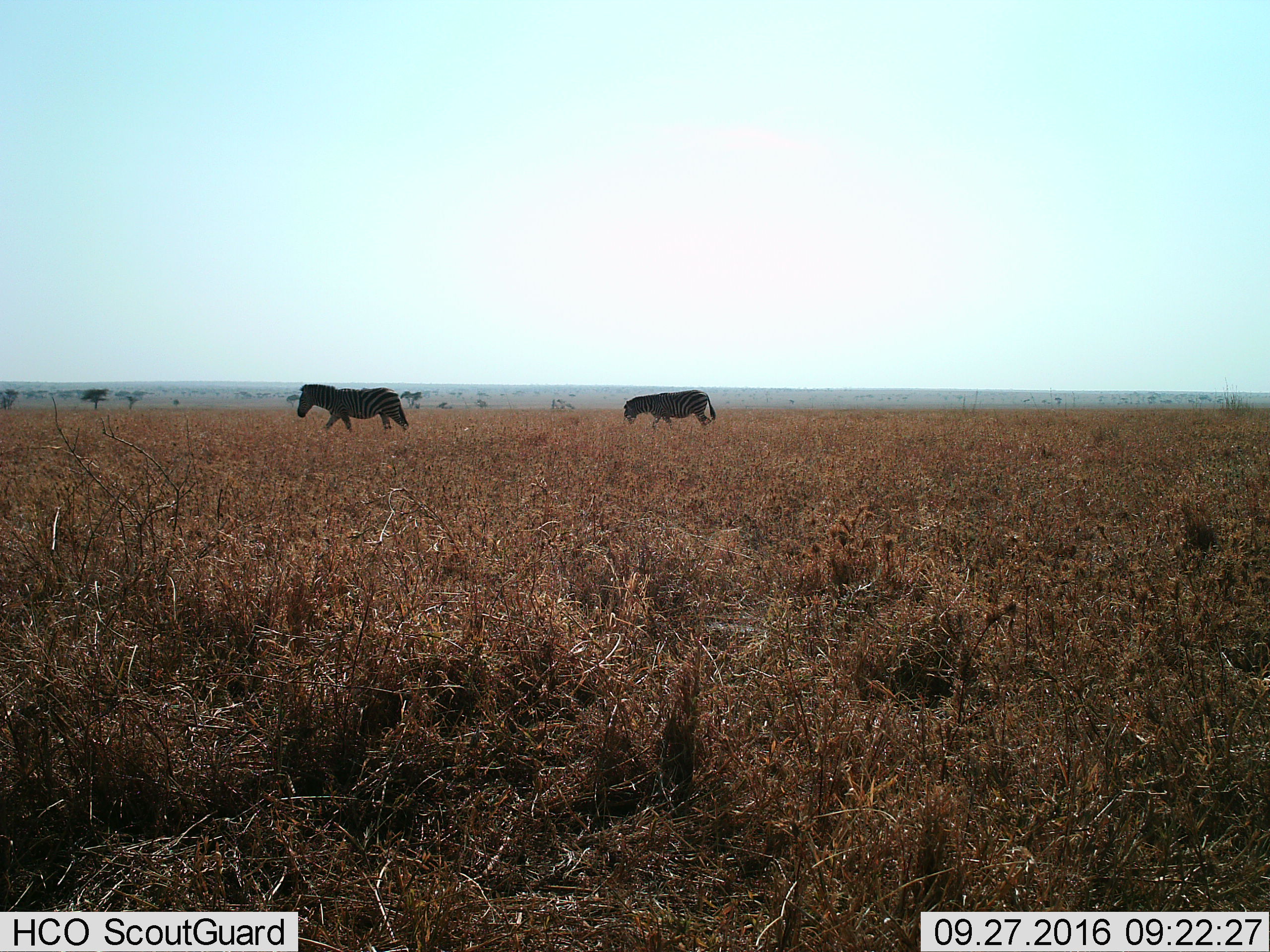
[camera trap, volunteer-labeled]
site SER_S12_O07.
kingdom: Animalia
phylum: Chordata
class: Mammalia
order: Perissodactyla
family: Equidae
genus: Equus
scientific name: Equus quagga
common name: plains zebra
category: zebraplains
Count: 2.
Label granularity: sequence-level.